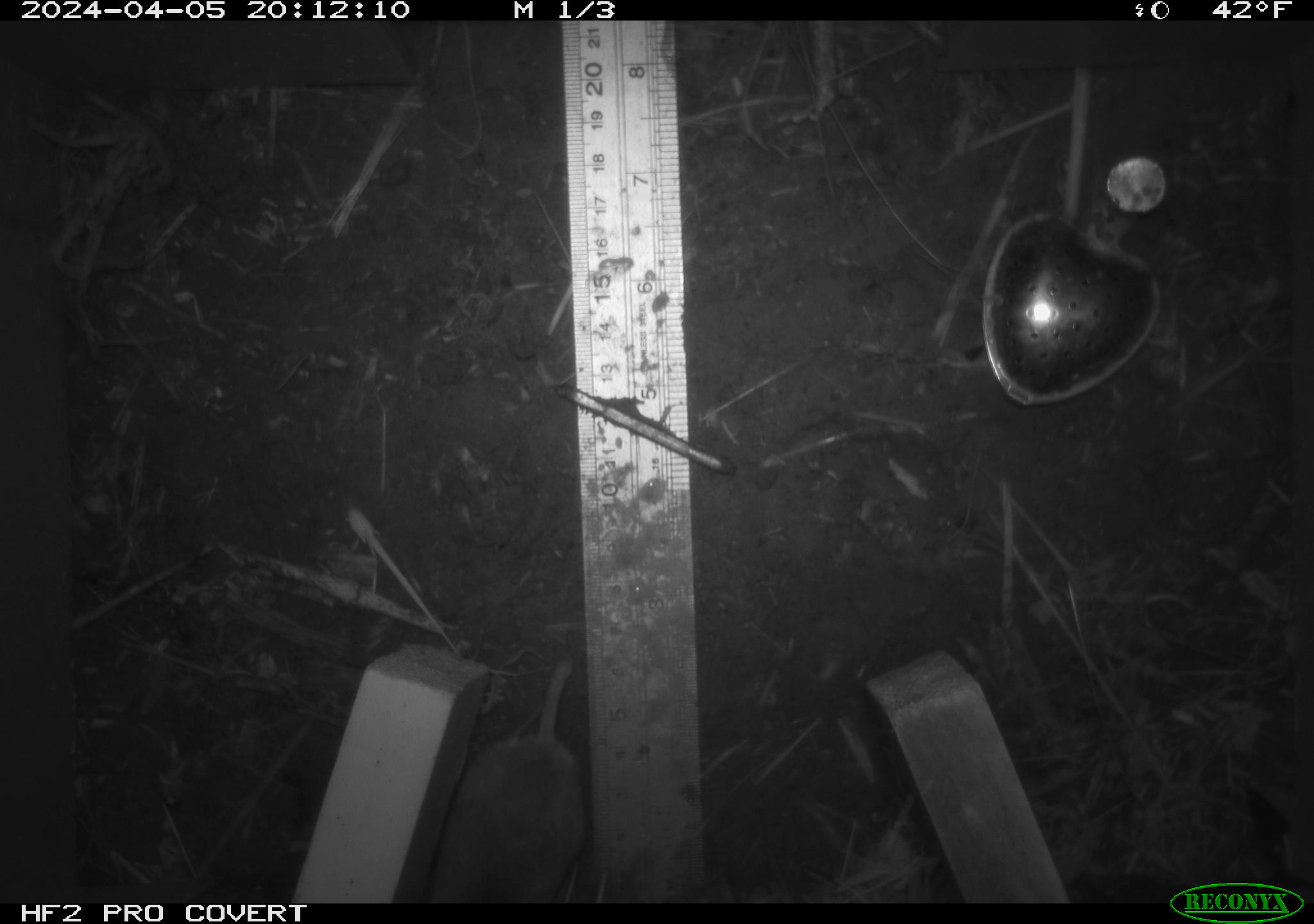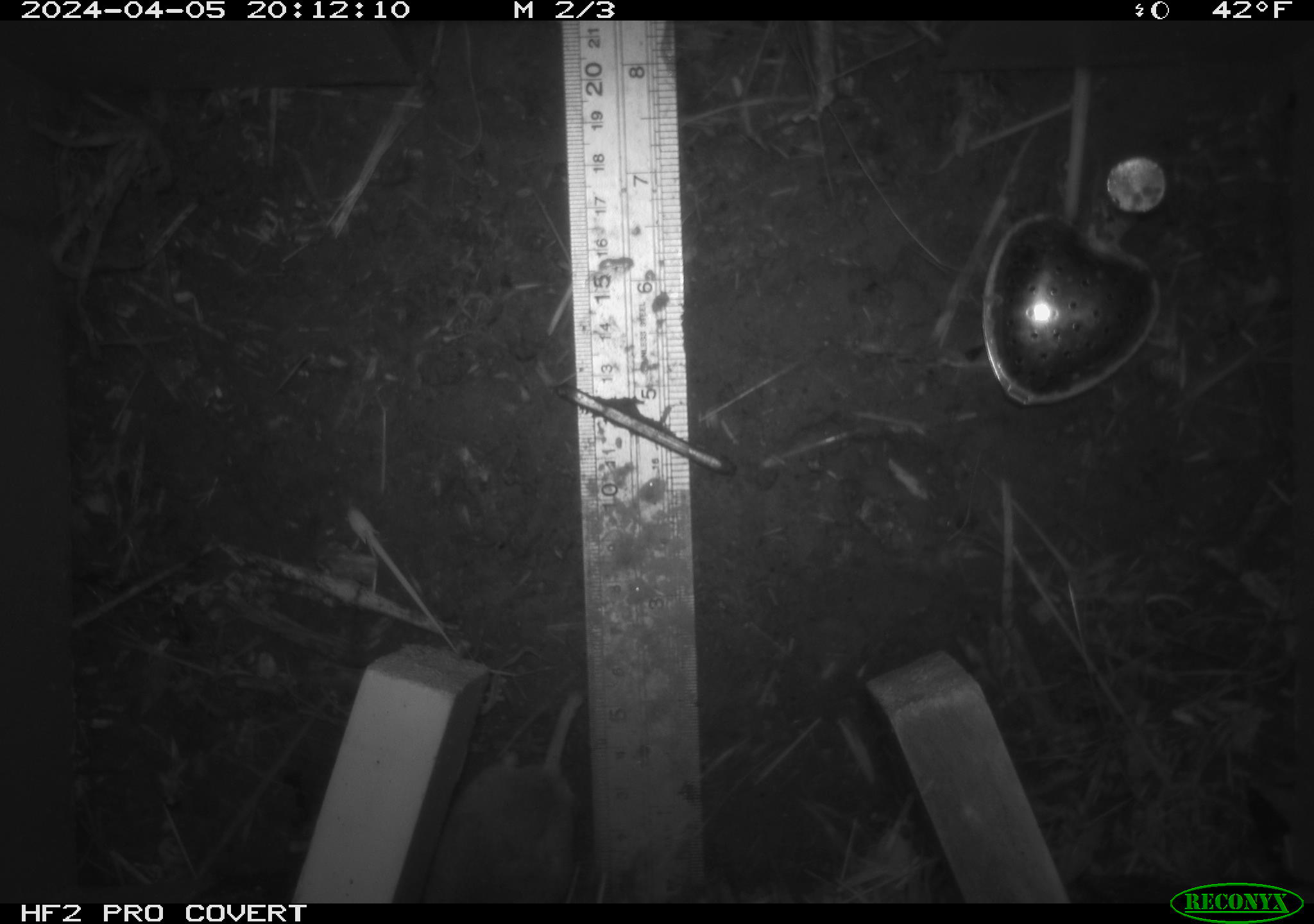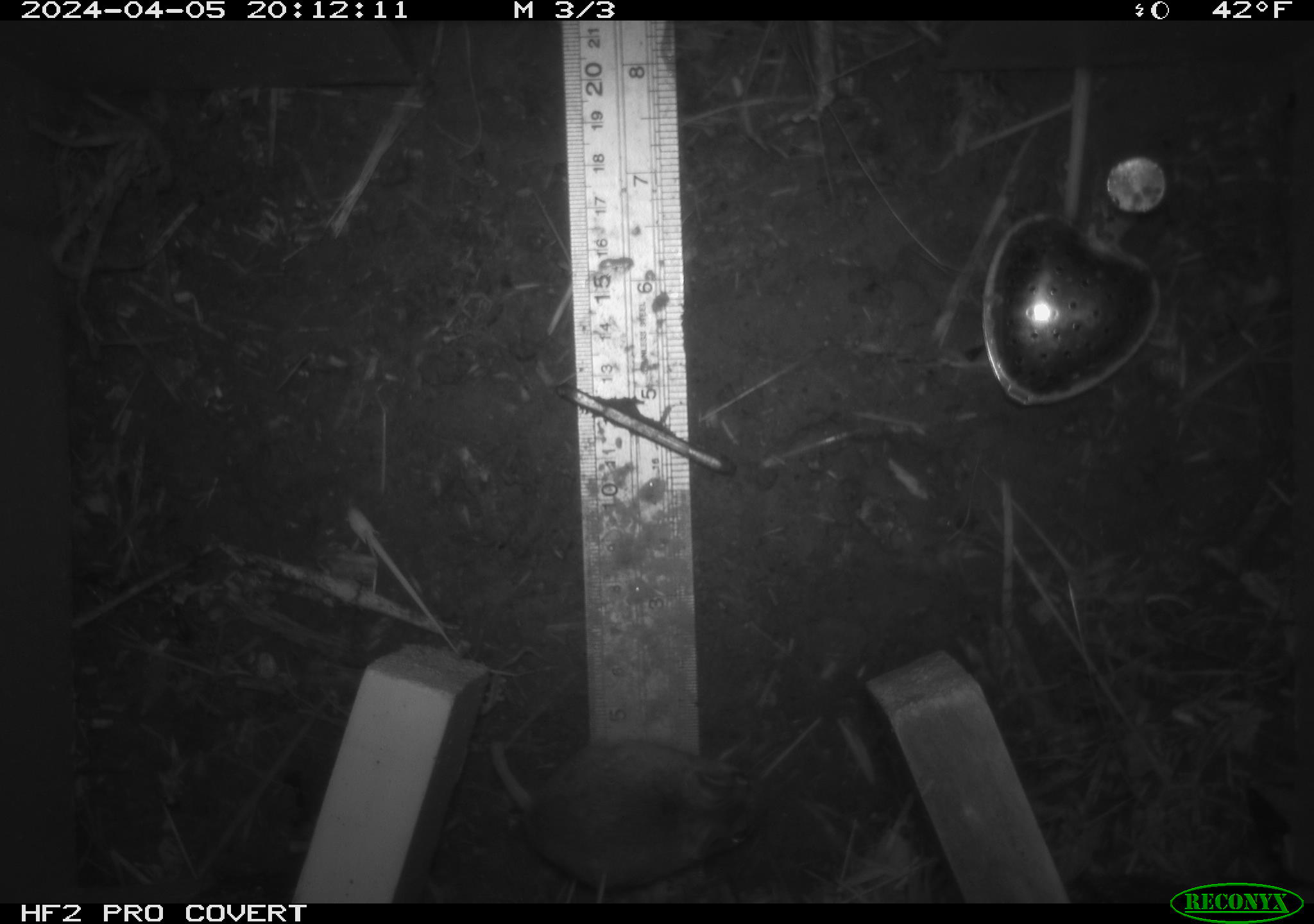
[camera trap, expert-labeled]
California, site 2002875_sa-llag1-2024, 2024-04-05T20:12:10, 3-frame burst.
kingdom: Animalia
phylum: Chordata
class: Mammalia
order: Rodentia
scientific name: Rodentia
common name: mouse species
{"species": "mouse species (Rodentia)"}